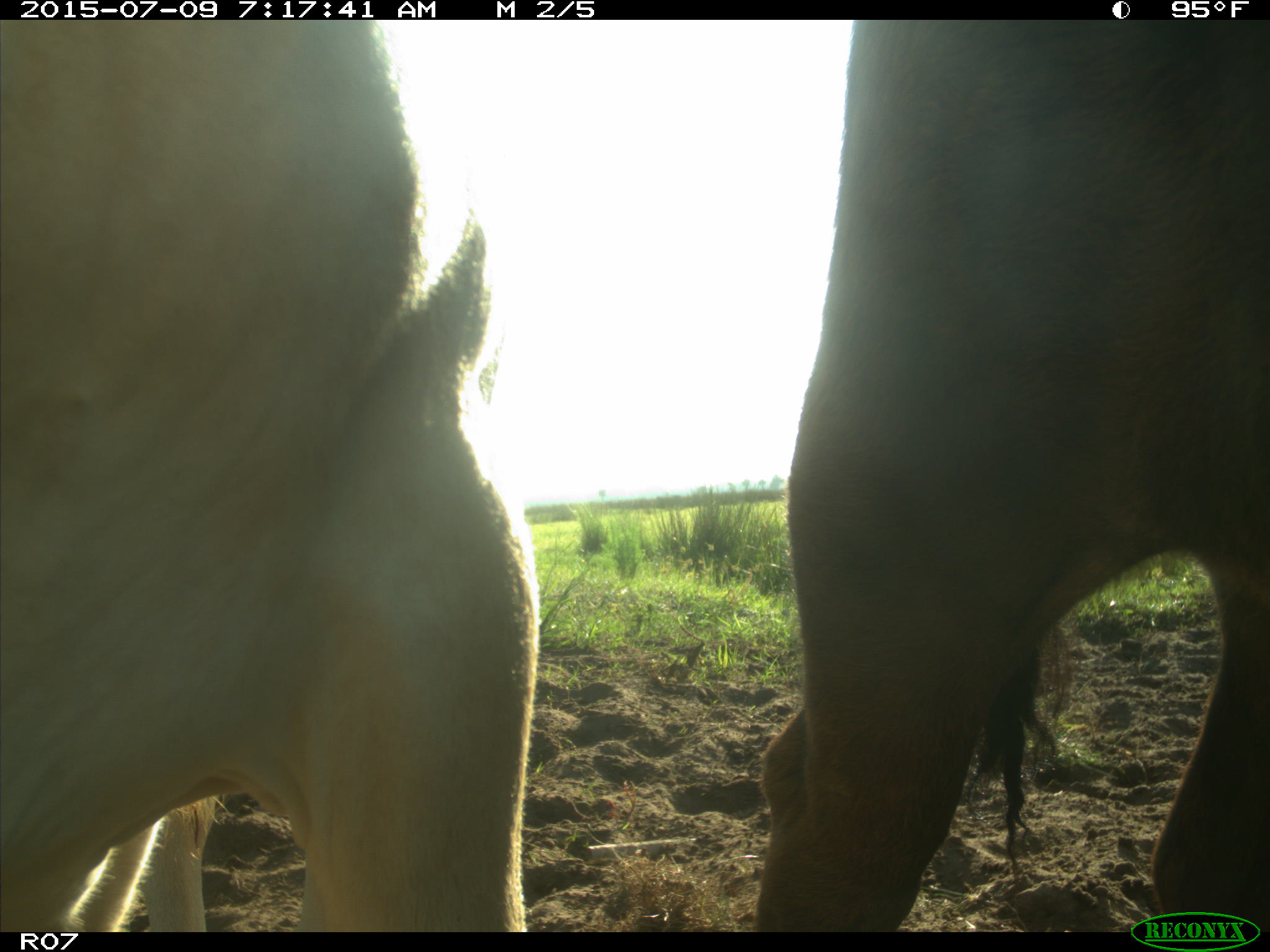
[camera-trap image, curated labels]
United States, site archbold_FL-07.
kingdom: Animalia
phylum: Chordata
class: Mammalia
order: Artiodactyla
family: Bovidae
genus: Bos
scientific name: Bos taurus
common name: domestic cow